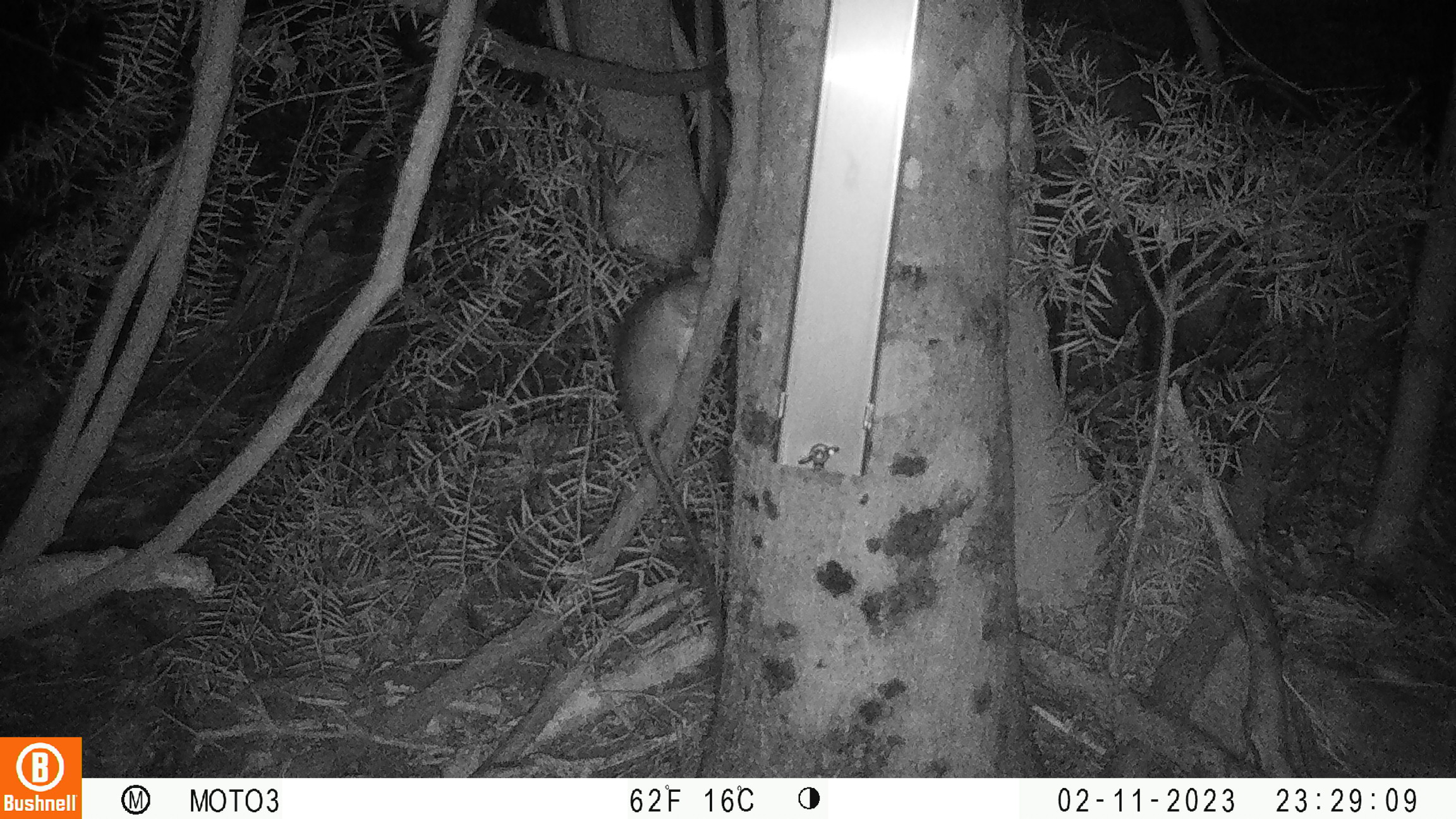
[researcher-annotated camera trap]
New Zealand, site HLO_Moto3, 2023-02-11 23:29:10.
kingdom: Animalia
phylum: Chordata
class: Mammalia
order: Rodentia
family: Muridae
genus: Rattus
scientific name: Rattus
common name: rat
Rat (Rattus).